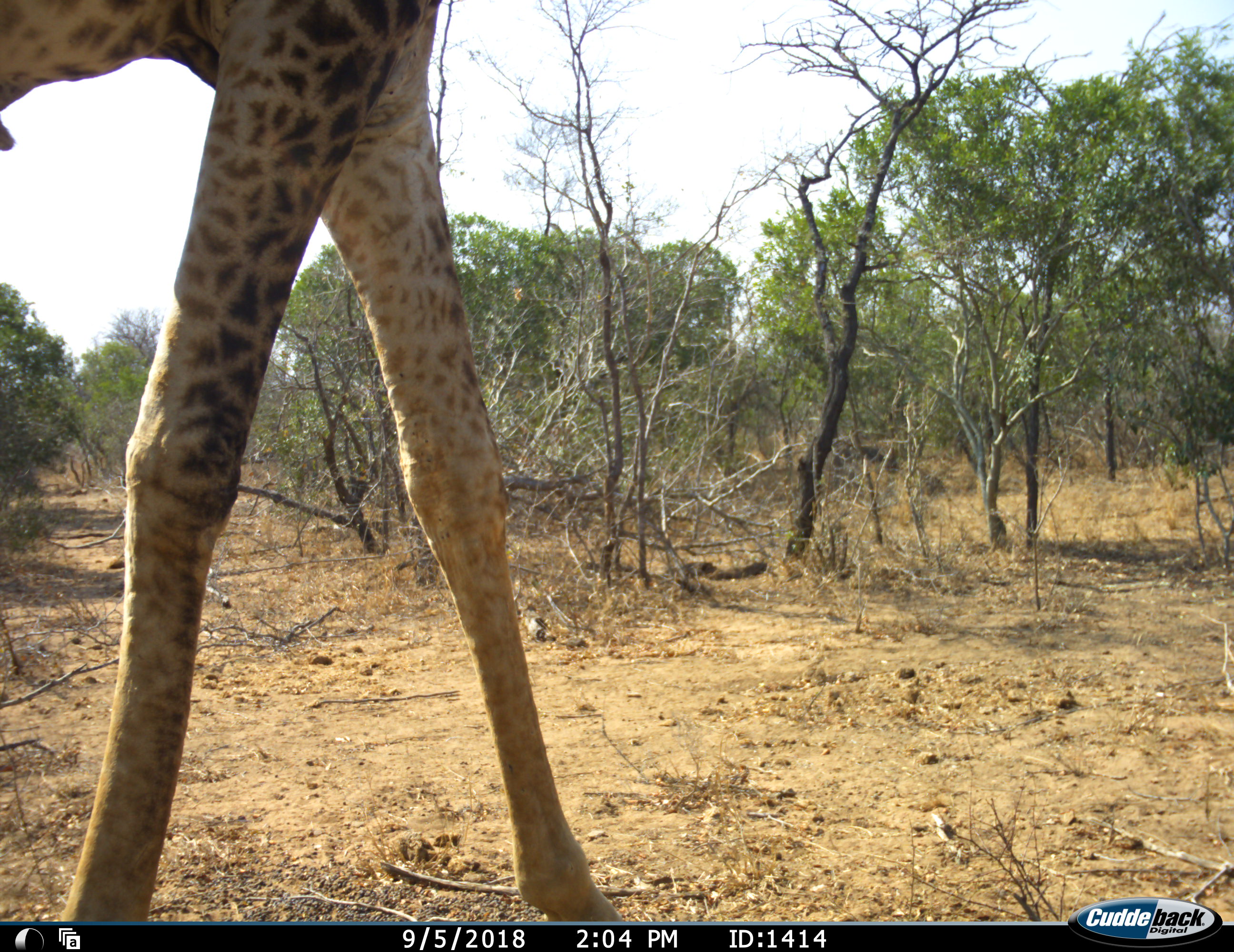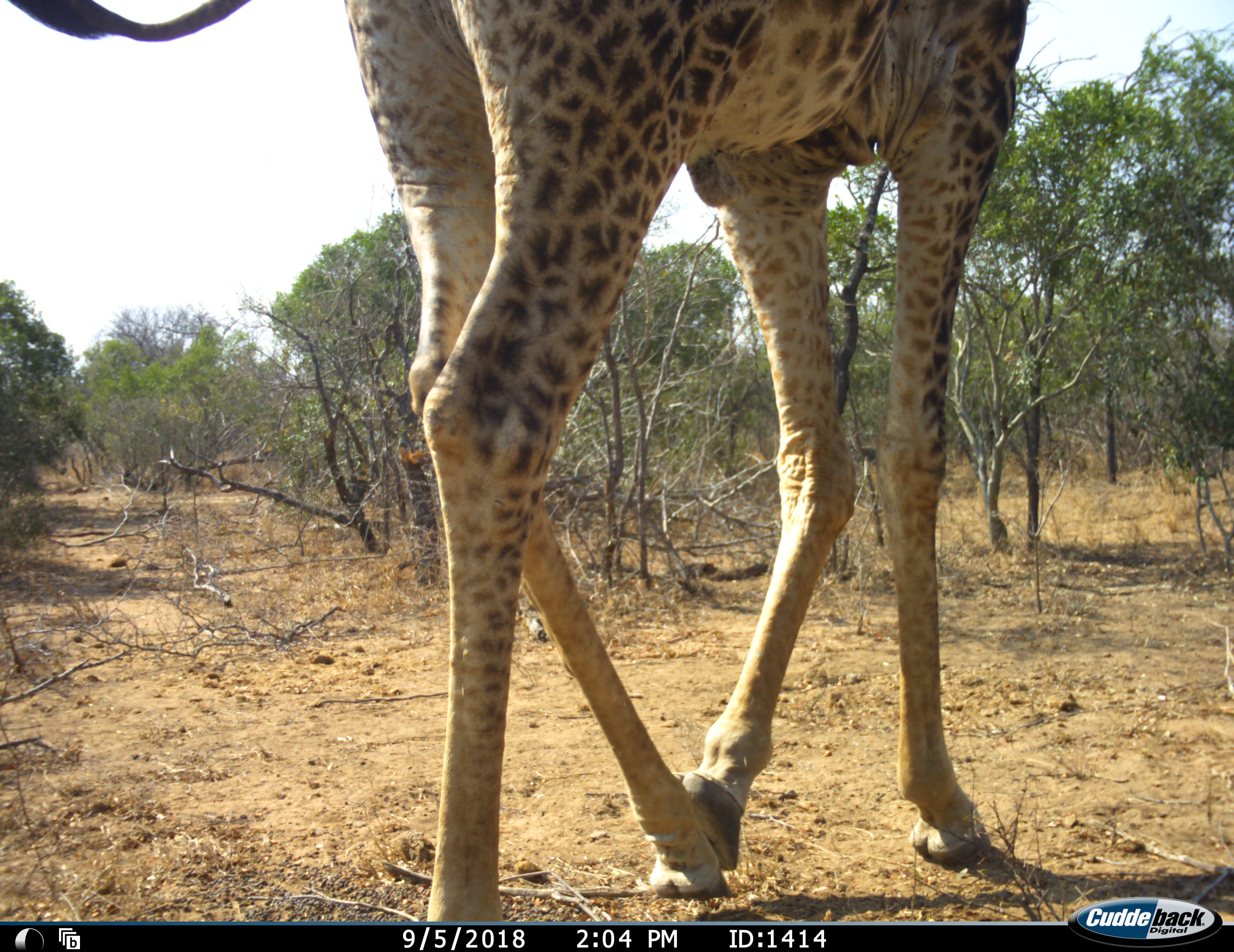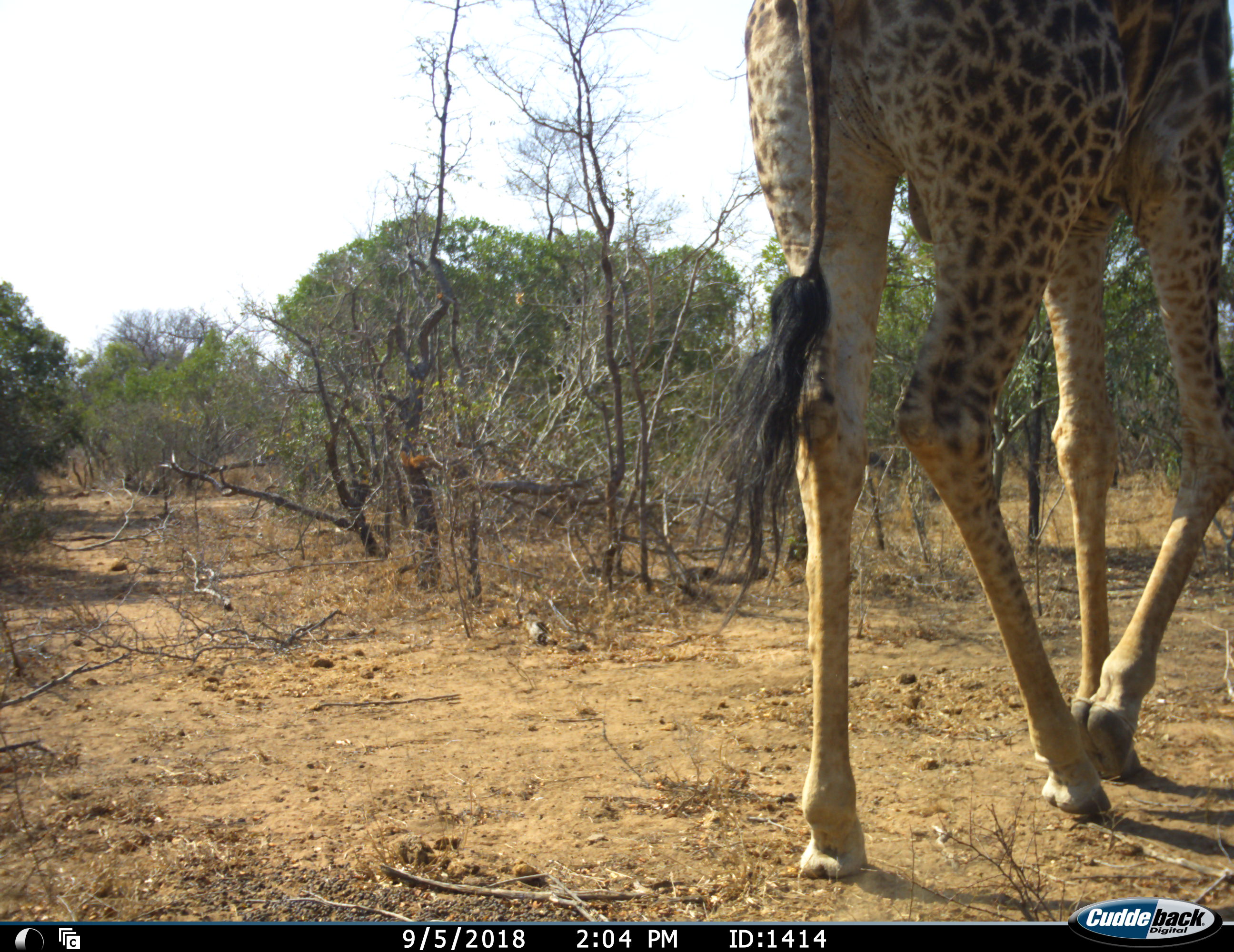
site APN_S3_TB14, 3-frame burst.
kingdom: Animalia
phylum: Chordata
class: Mammalia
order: Artiodactyla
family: Giraffidae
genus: Giraffa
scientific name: Giraffa camelopardalis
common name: giraffe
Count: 1.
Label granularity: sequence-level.